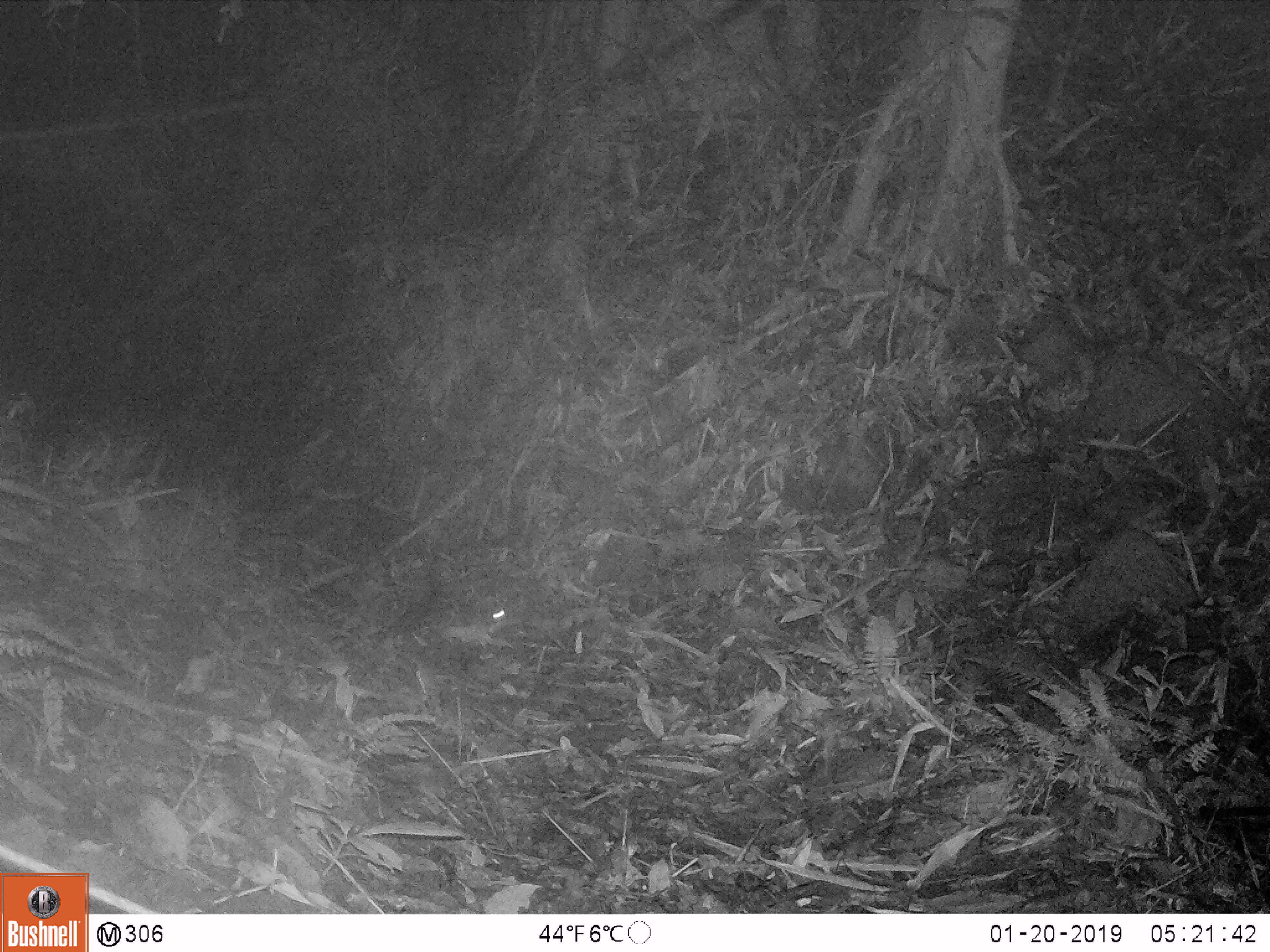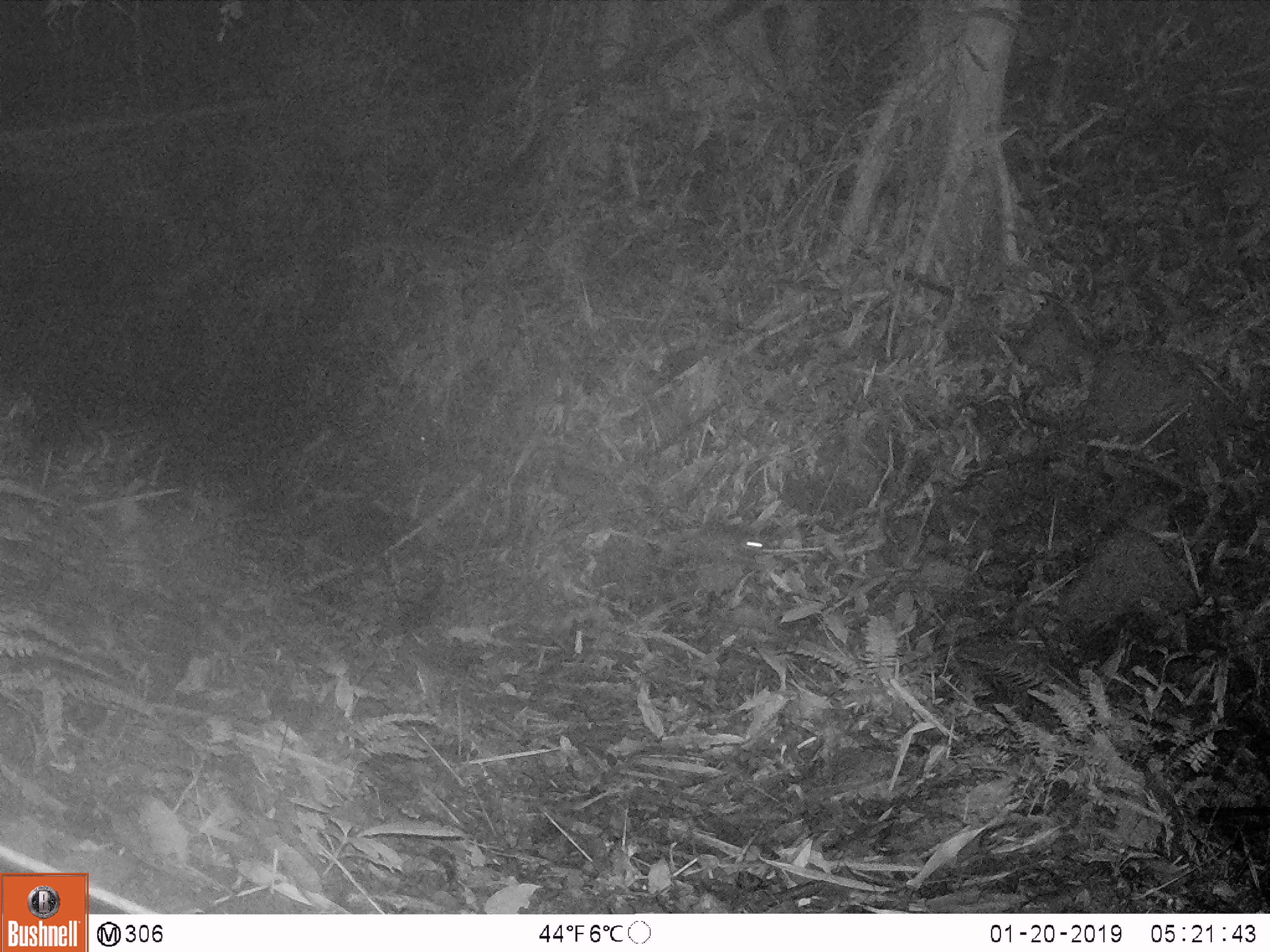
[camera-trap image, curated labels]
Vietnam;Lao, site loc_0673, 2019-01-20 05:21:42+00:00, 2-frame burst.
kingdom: Animalia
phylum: Chordata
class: Mammalia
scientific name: Mammalia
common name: mammal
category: unidentified small mammal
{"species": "unidentified small mammal (mammal) (Mammalia)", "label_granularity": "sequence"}